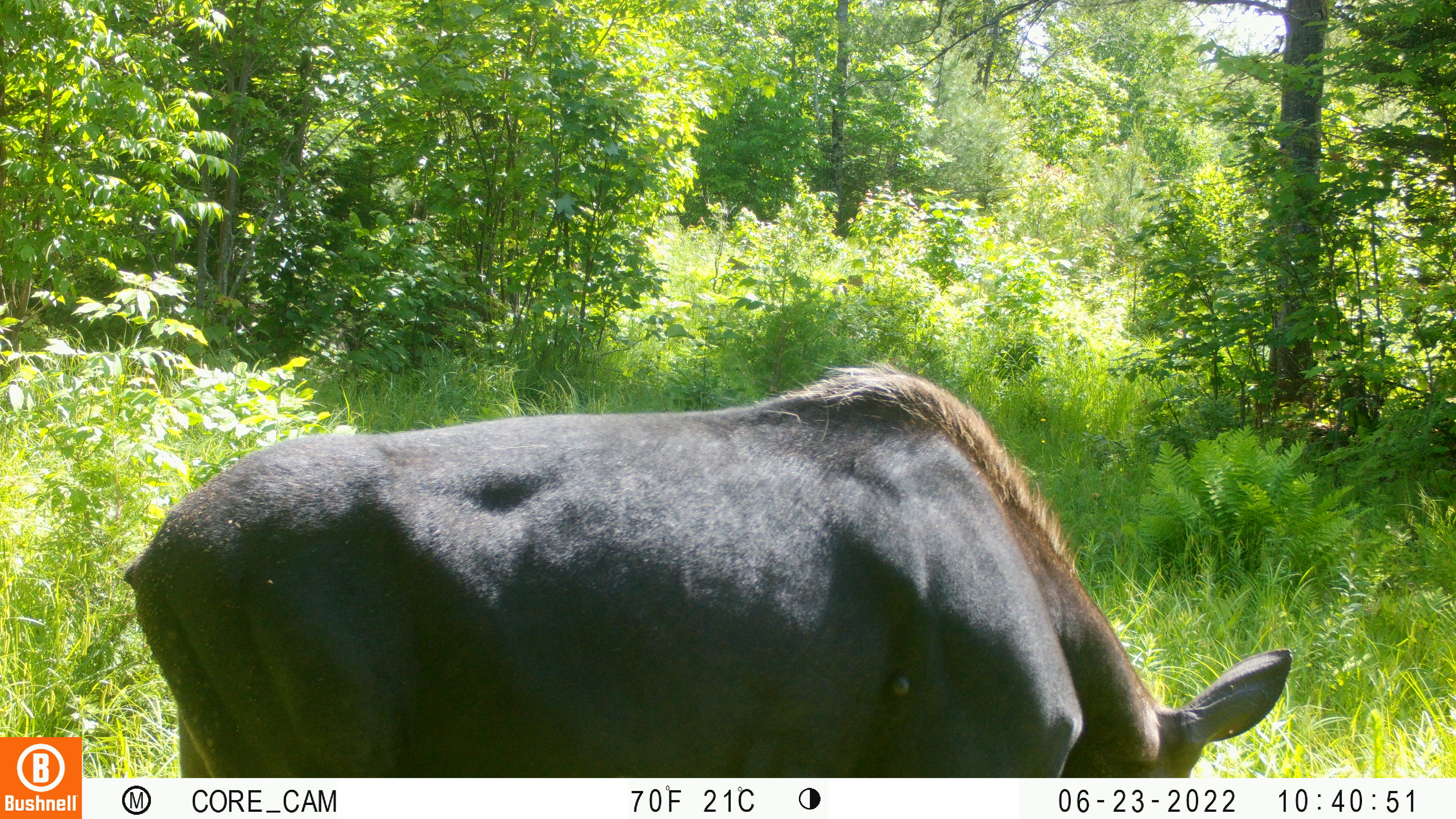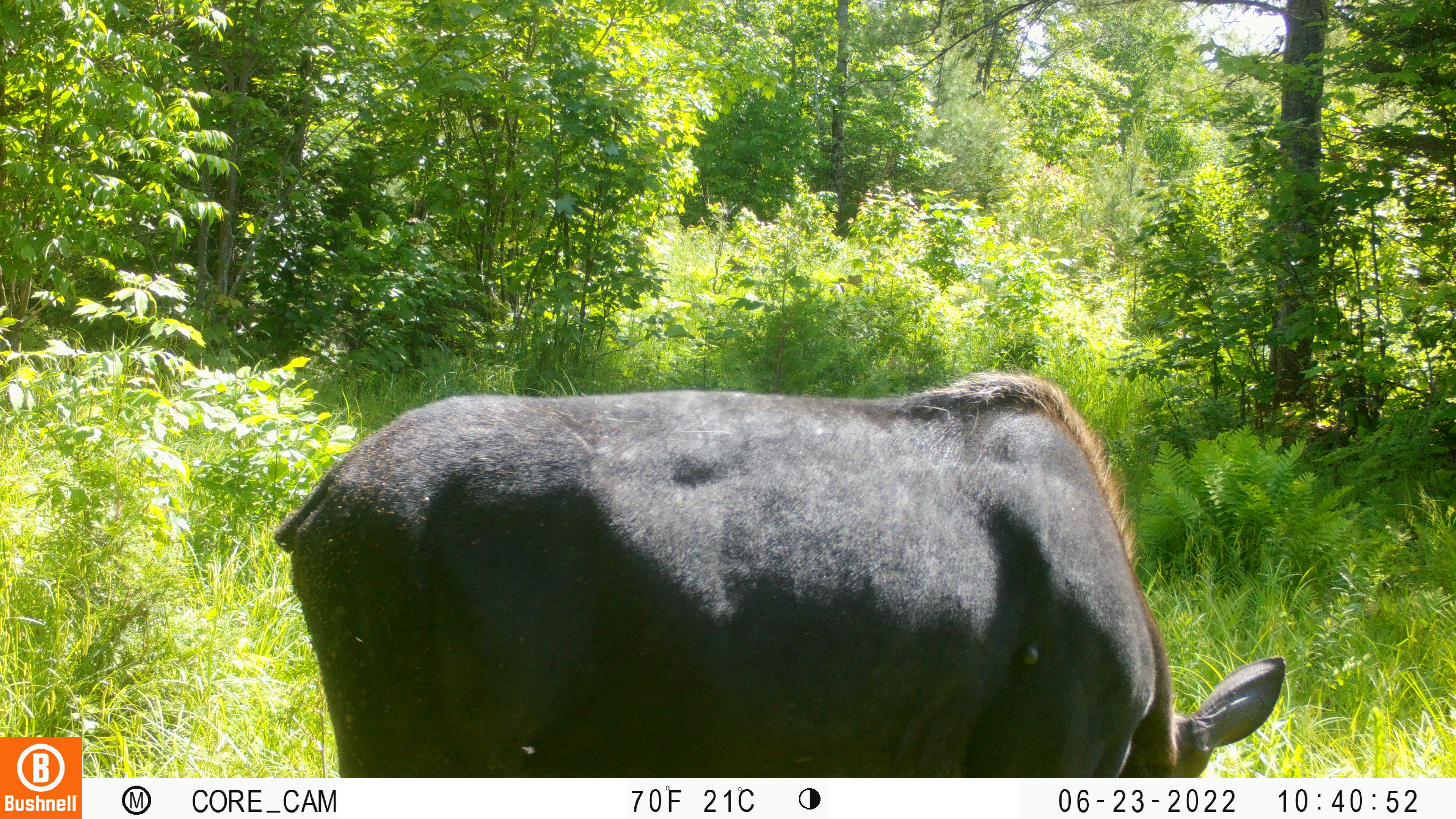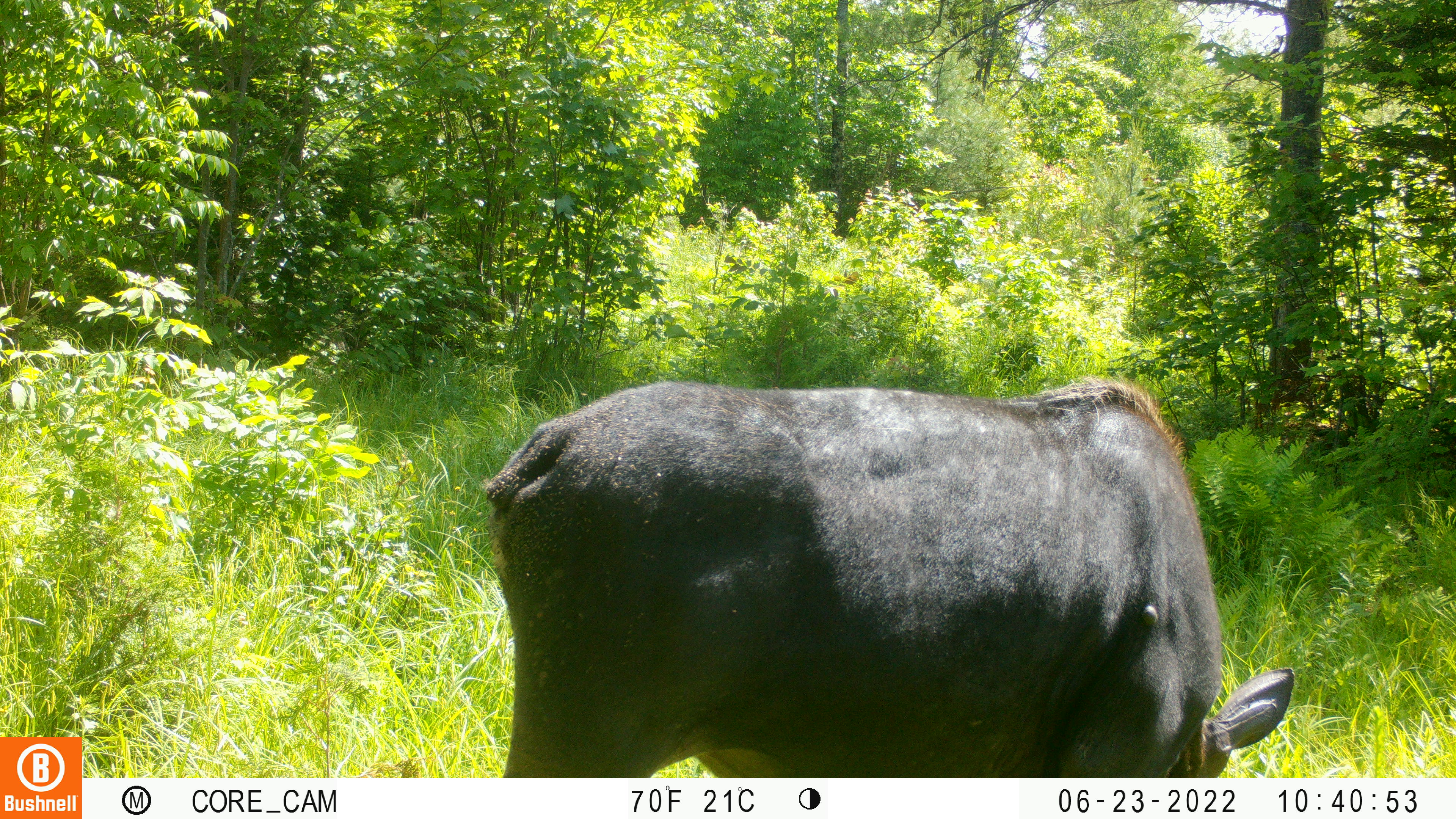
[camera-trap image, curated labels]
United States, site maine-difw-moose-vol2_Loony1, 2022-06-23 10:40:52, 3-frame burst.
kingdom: Animalia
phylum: Chordata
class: Mammalia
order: Artiodactyla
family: Cervidae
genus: Alces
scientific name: Alces alces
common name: moose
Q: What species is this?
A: Moose (Alces alces).